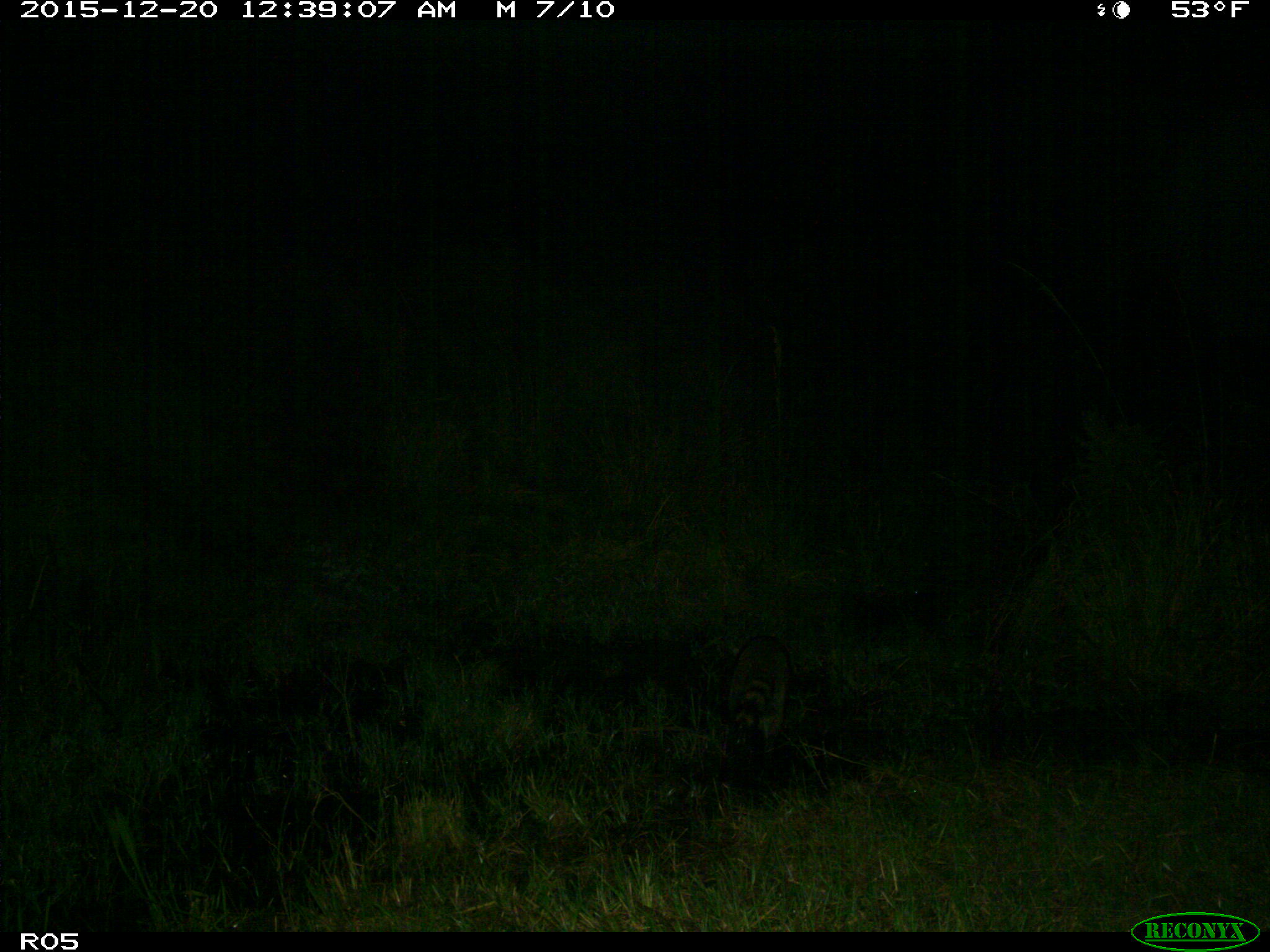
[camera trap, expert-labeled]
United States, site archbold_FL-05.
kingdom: Animalia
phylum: Chordata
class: Mammalia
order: Carnivora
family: Procyonidae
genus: Procyon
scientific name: Procyon lotor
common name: common raccoon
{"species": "Procyon lotor (common raccoon)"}